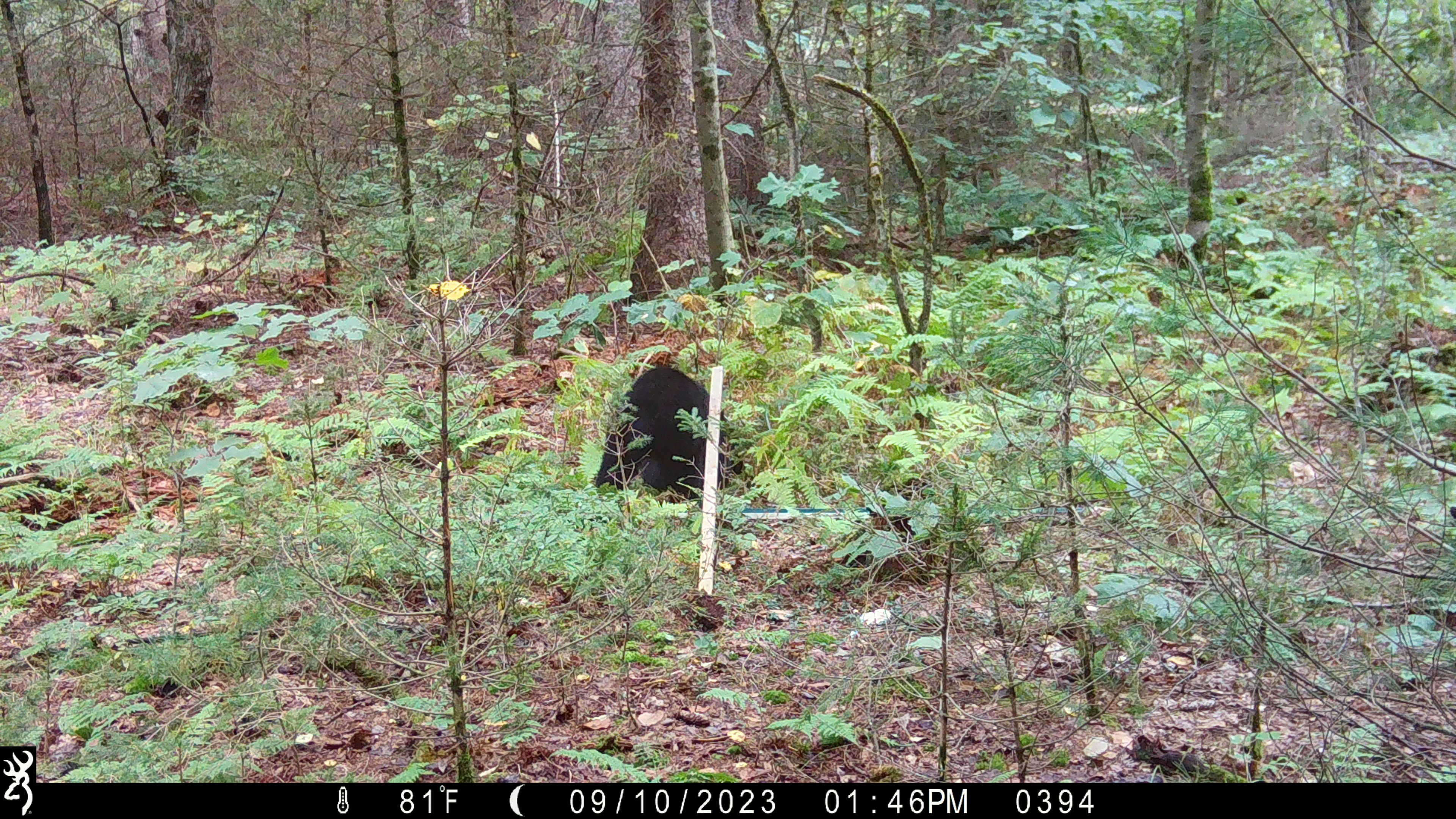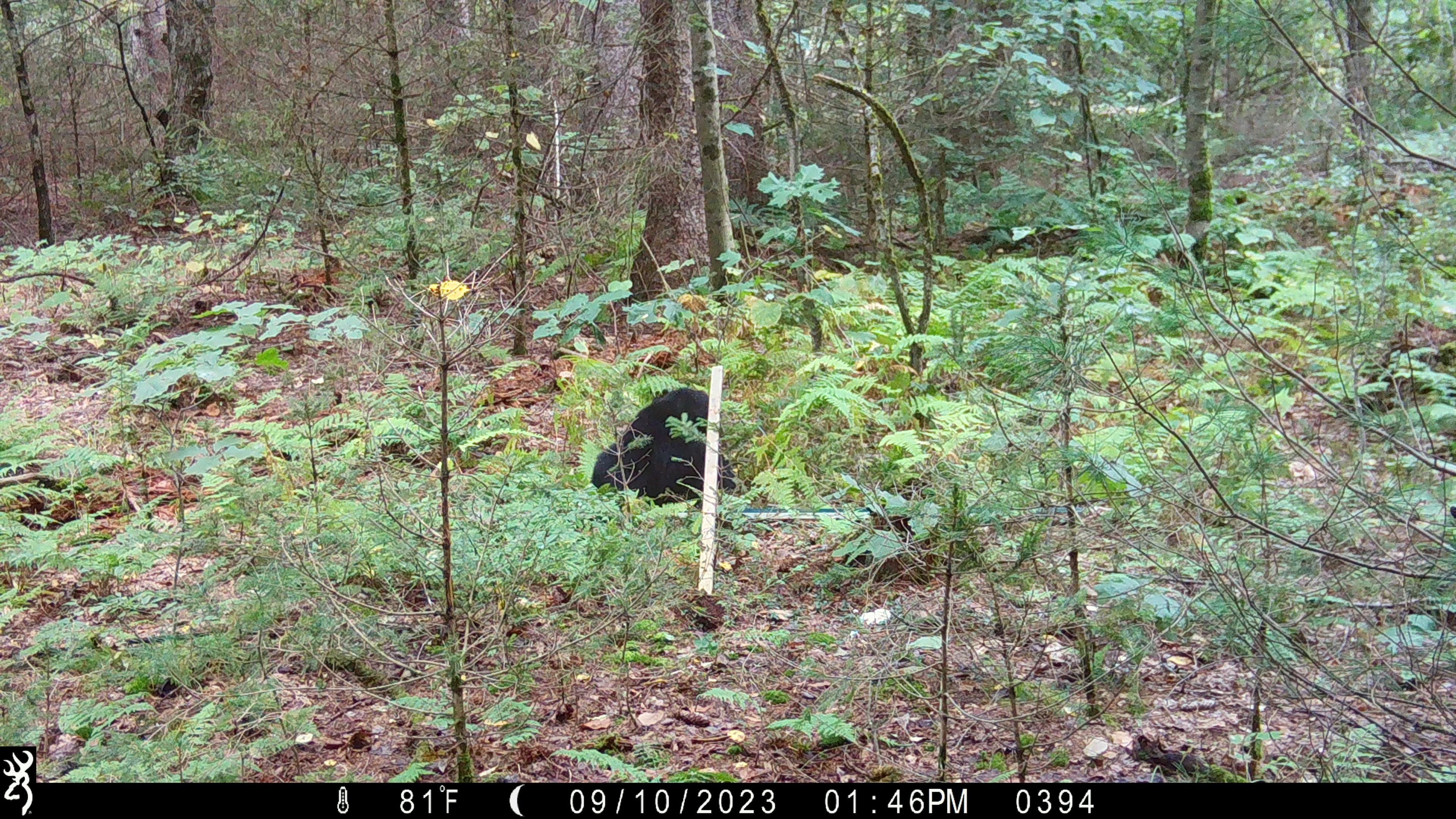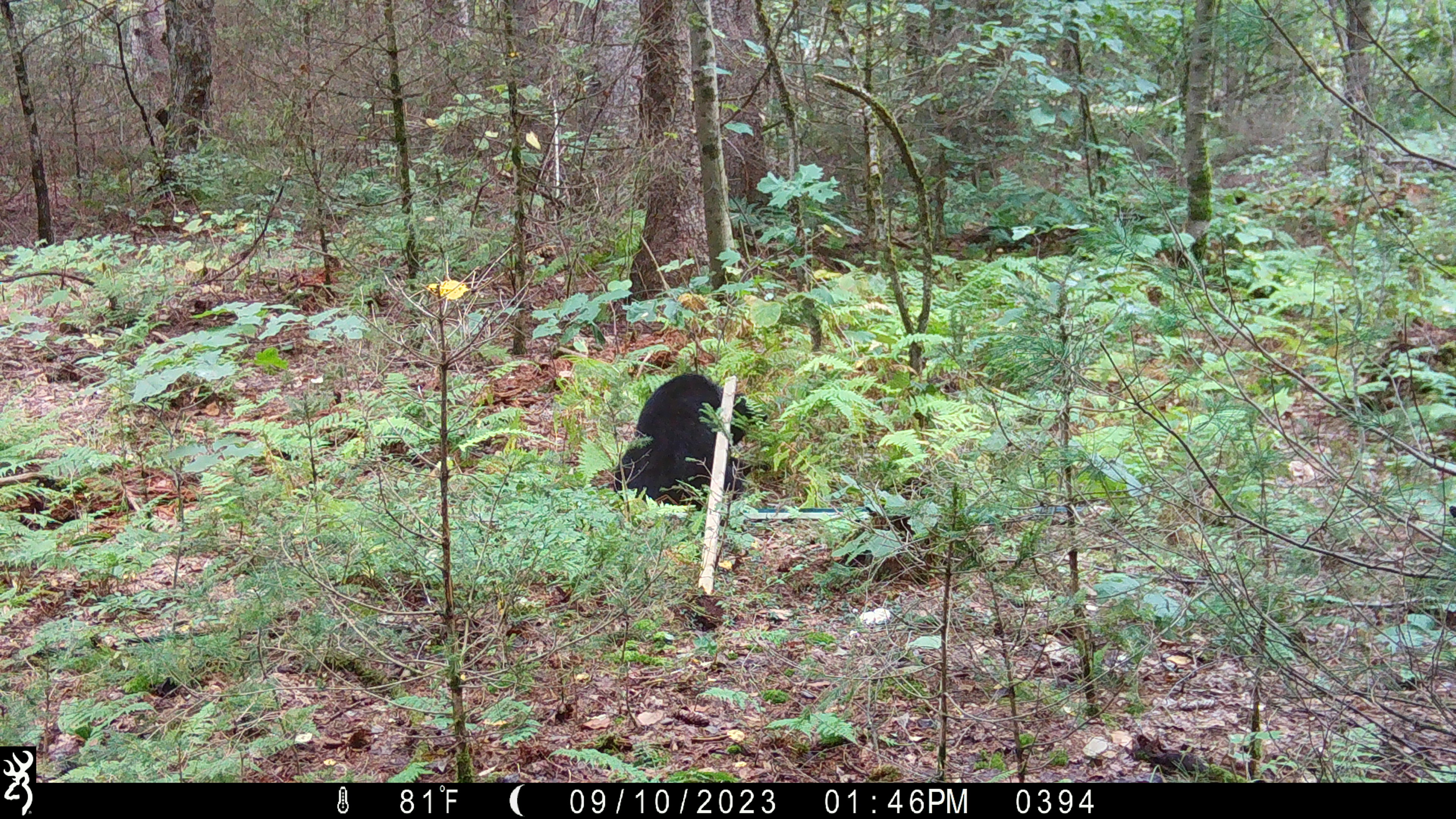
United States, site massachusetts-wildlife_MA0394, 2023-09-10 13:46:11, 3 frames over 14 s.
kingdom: Animalia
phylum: Chordata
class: Mammalia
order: Carnivora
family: Ursidae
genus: Ursus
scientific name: Ursus americanus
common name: black bear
Black bear (Ursus americanus).